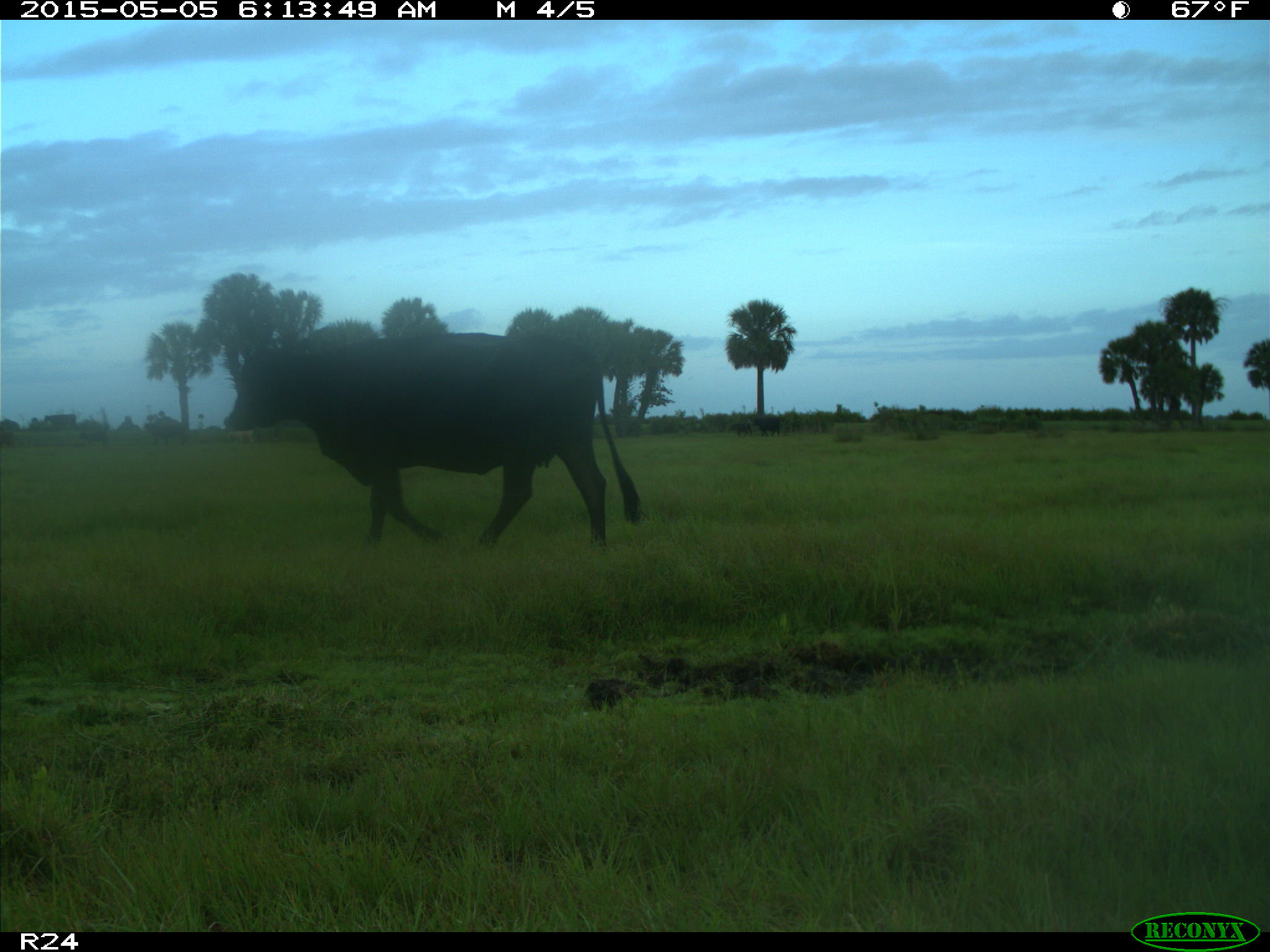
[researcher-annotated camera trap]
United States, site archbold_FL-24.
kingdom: Animalia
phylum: Chordata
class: Mammalia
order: Artiodactyla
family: Bovidae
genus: Bos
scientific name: Bos taurus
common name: domestic cow